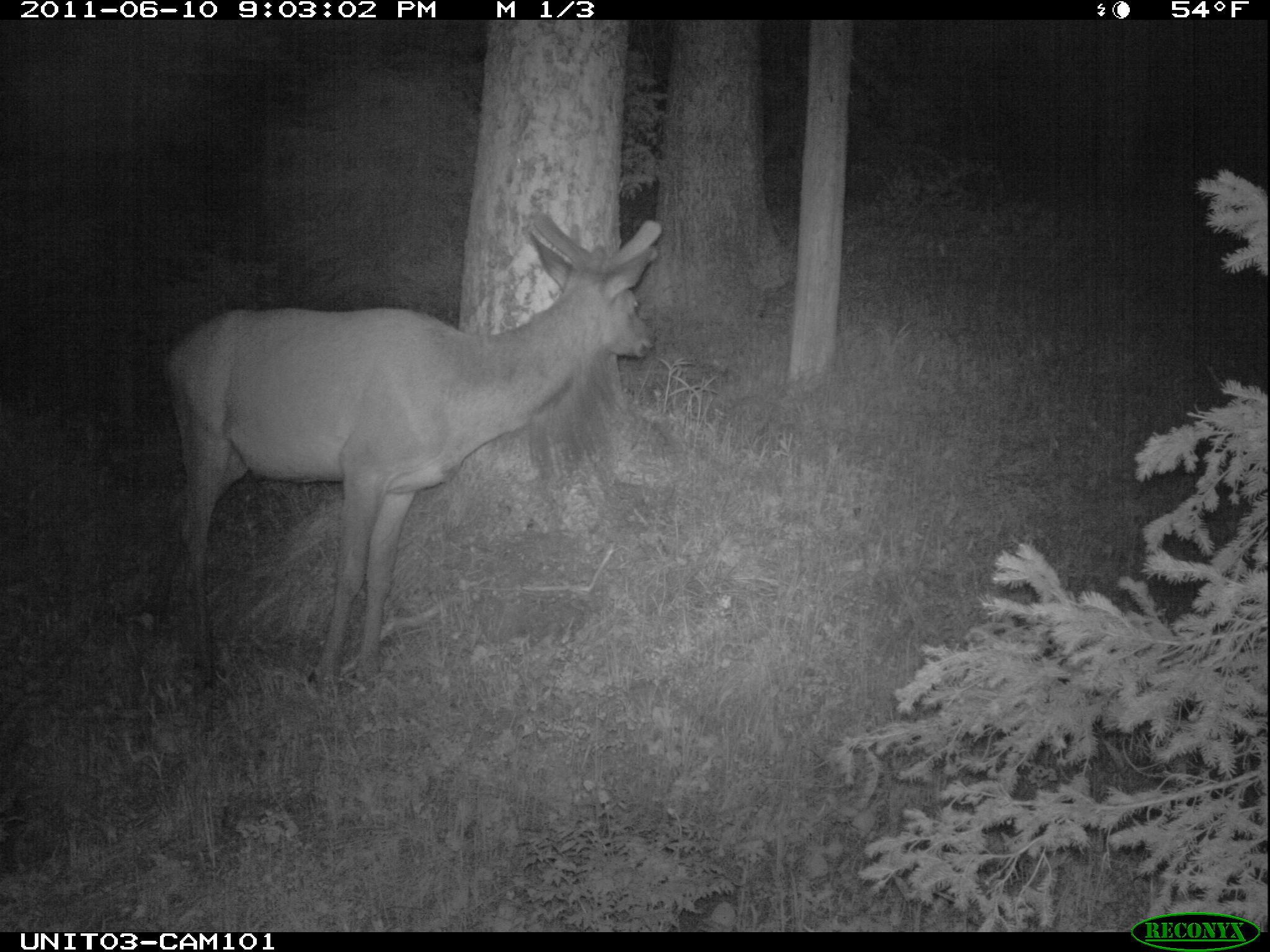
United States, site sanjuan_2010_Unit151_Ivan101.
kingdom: Animalia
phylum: Chordata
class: Mammalia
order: Artiodactyla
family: Cervidae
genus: Cervus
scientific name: Cervus elaphus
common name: red deer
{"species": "Cervus elaphus (red deer)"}